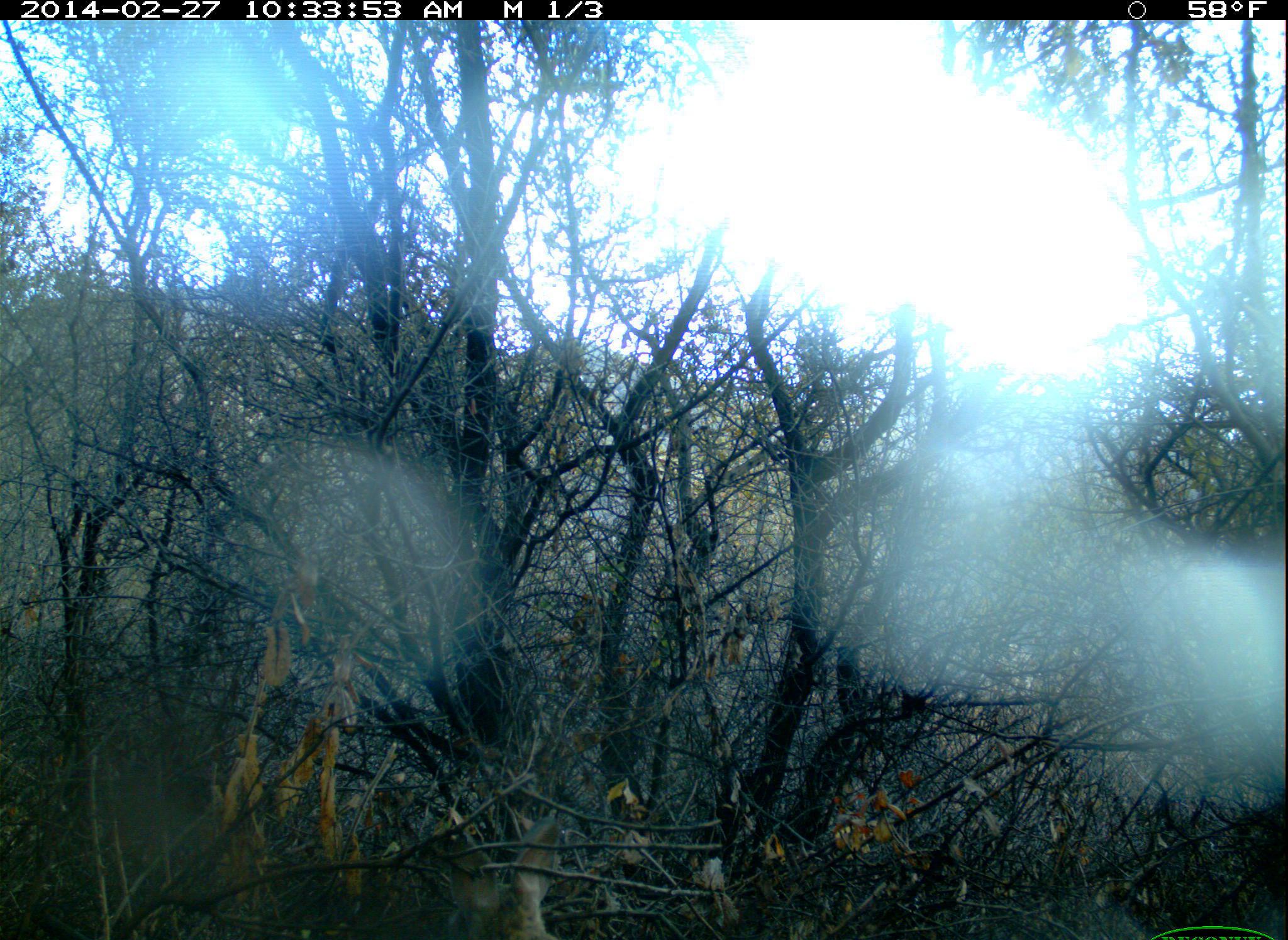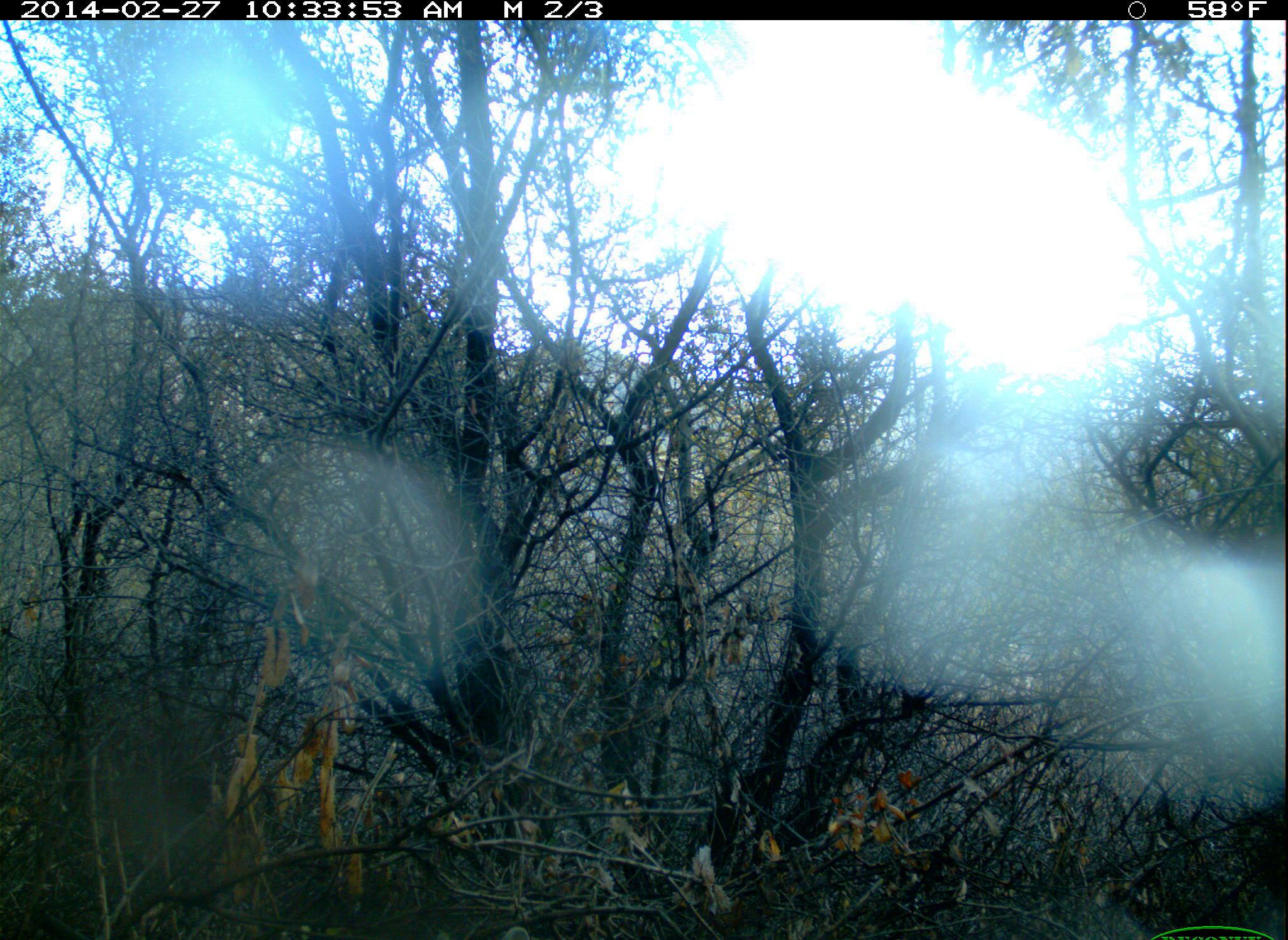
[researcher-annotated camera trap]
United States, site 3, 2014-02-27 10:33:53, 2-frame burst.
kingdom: Animalia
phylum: Chordata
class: Mammalia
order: Lagomorpha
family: Leporidae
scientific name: Leporidae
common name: rabbits and hares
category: rabbit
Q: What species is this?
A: Rabbit (rabbits and hares) (Leporidae).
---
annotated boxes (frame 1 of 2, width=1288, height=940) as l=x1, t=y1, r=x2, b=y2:
rabbit: l=426, t=804, r=559, b=940